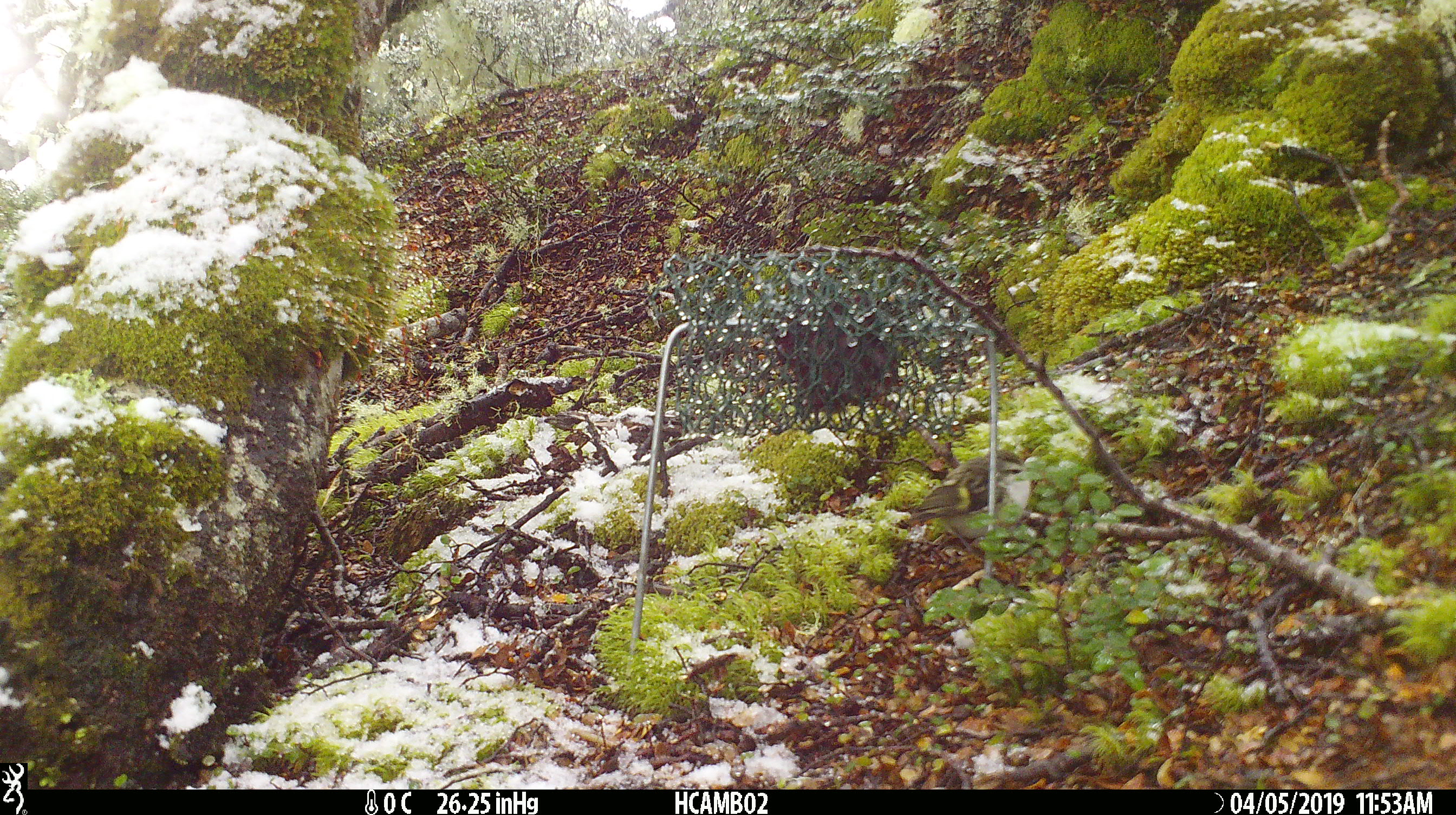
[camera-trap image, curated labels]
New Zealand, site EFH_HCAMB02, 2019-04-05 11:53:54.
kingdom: Animalia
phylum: Chordata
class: Aves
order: Passeriformes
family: Acanthisittidae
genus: Acanthisitta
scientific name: Acanthisitta chloris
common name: rifleman